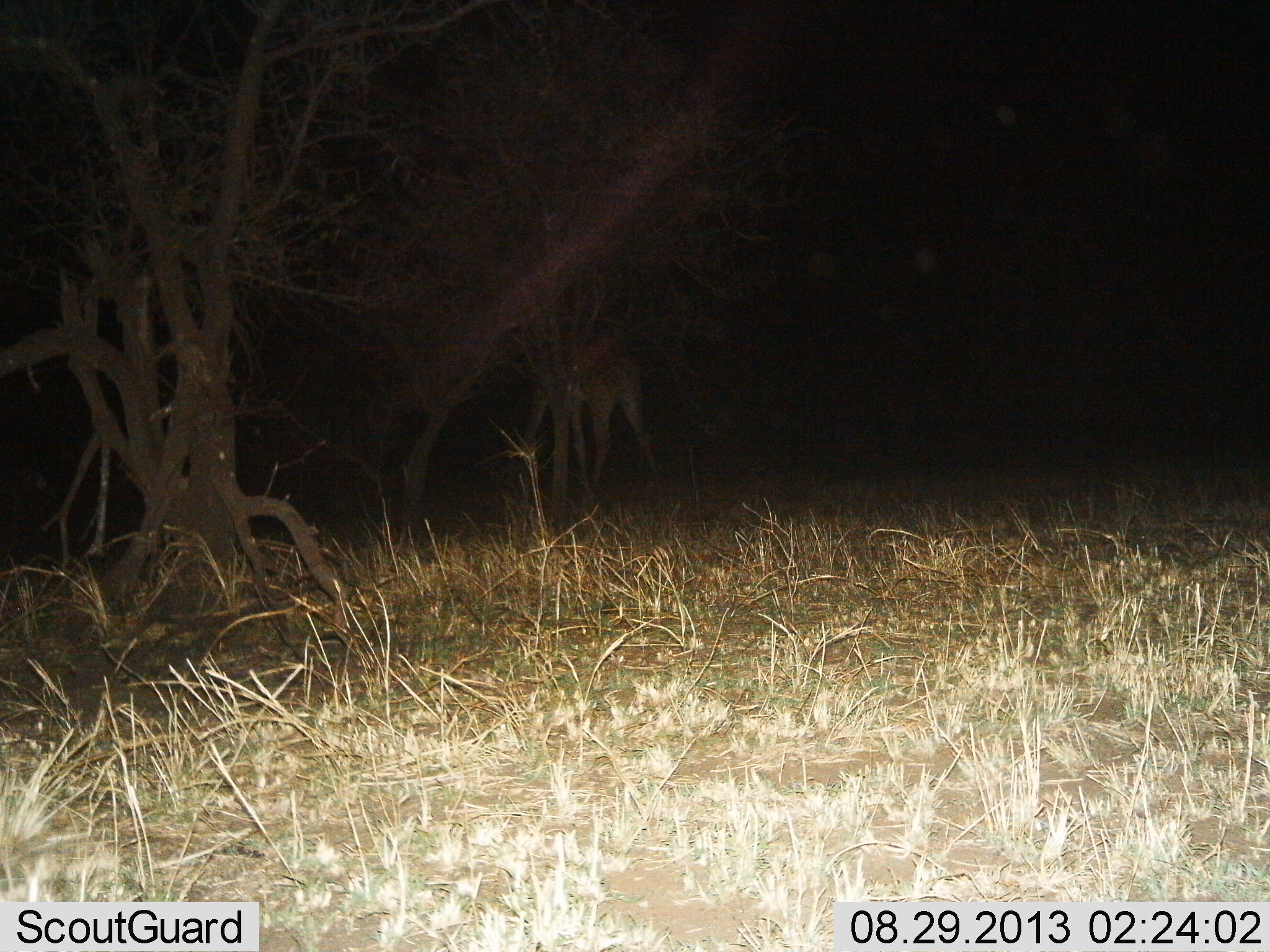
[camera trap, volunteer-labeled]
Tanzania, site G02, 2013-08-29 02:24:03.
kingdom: Animalia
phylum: Chordata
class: Mammalia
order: Artiodactyla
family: Giraffidae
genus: Giraffa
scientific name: Giraffa camelopardalis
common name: giraffe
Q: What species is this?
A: Giraffe (Giraffa camelopardalis).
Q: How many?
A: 1.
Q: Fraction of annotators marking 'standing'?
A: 67%.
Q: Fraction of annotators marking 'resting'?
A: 0%.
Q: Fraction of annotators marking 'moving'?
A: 44%.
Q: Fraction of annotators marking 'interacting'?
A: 0%.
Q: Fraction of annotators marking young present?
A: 0%.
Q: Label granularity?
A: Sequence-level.